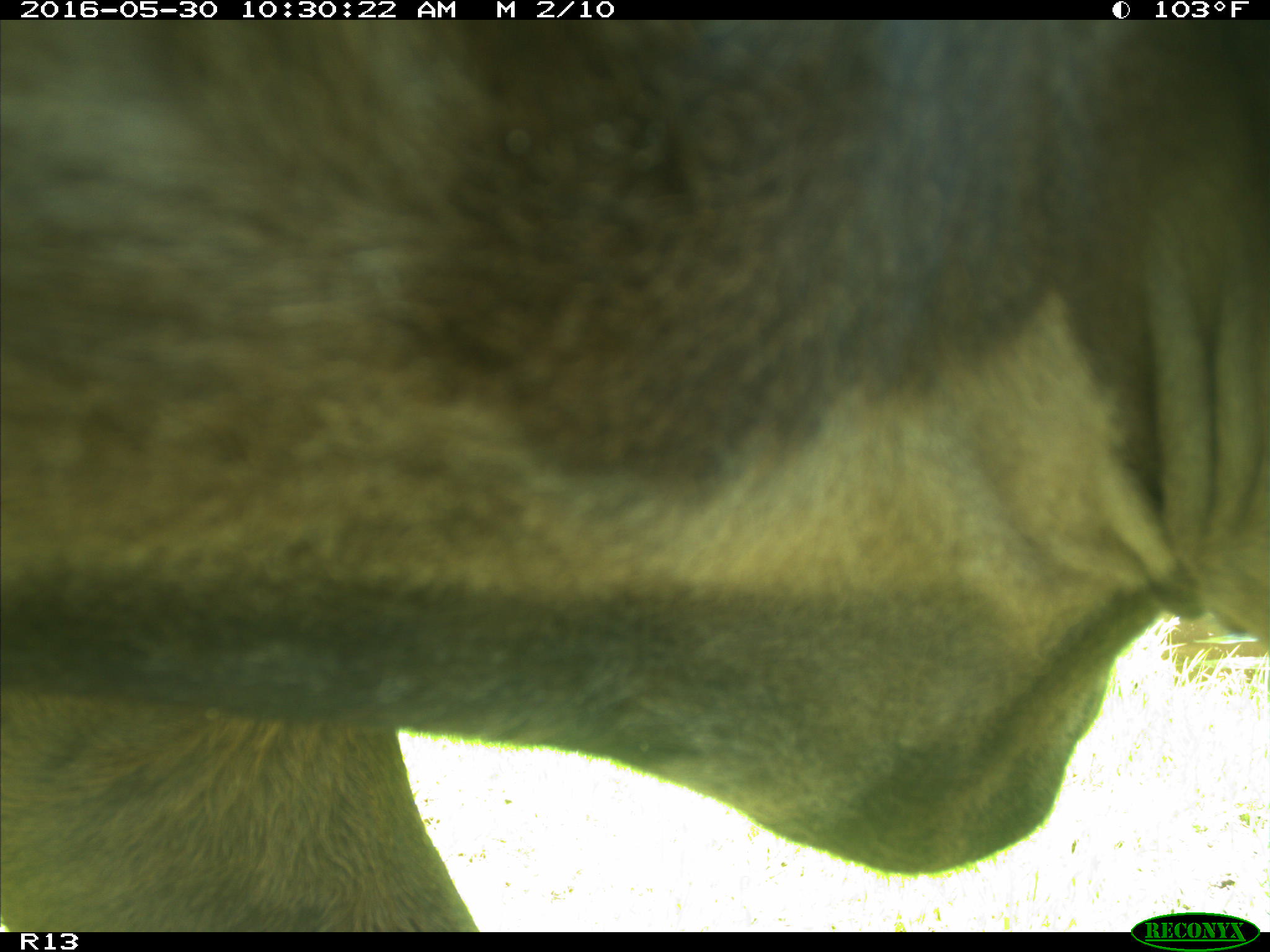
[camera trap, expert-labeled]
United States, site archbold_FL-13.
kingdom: Animalia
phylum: Chordata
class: Mammalia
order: Artiodactyla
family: Bovidae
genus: Bos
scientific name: Bos taurus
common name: domestic cow